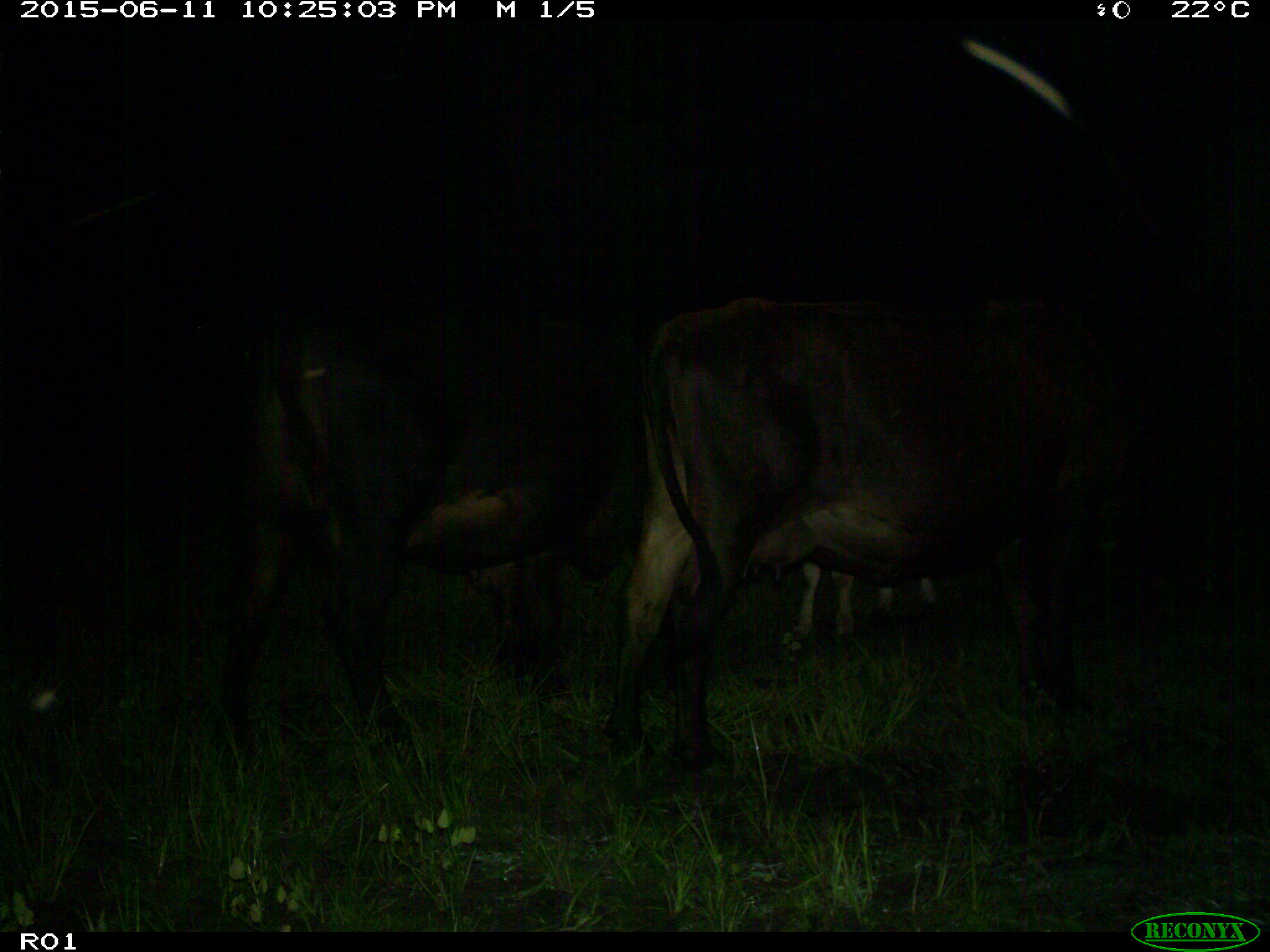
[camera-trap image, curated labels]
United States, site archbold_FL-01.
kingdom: Animalia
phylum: Chordata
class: Mammalia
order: Artiodactyla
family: Bovidae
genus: Bos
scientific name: Bos taurus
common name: domestic cow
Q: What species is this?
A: Bos taurus (domestic cow).